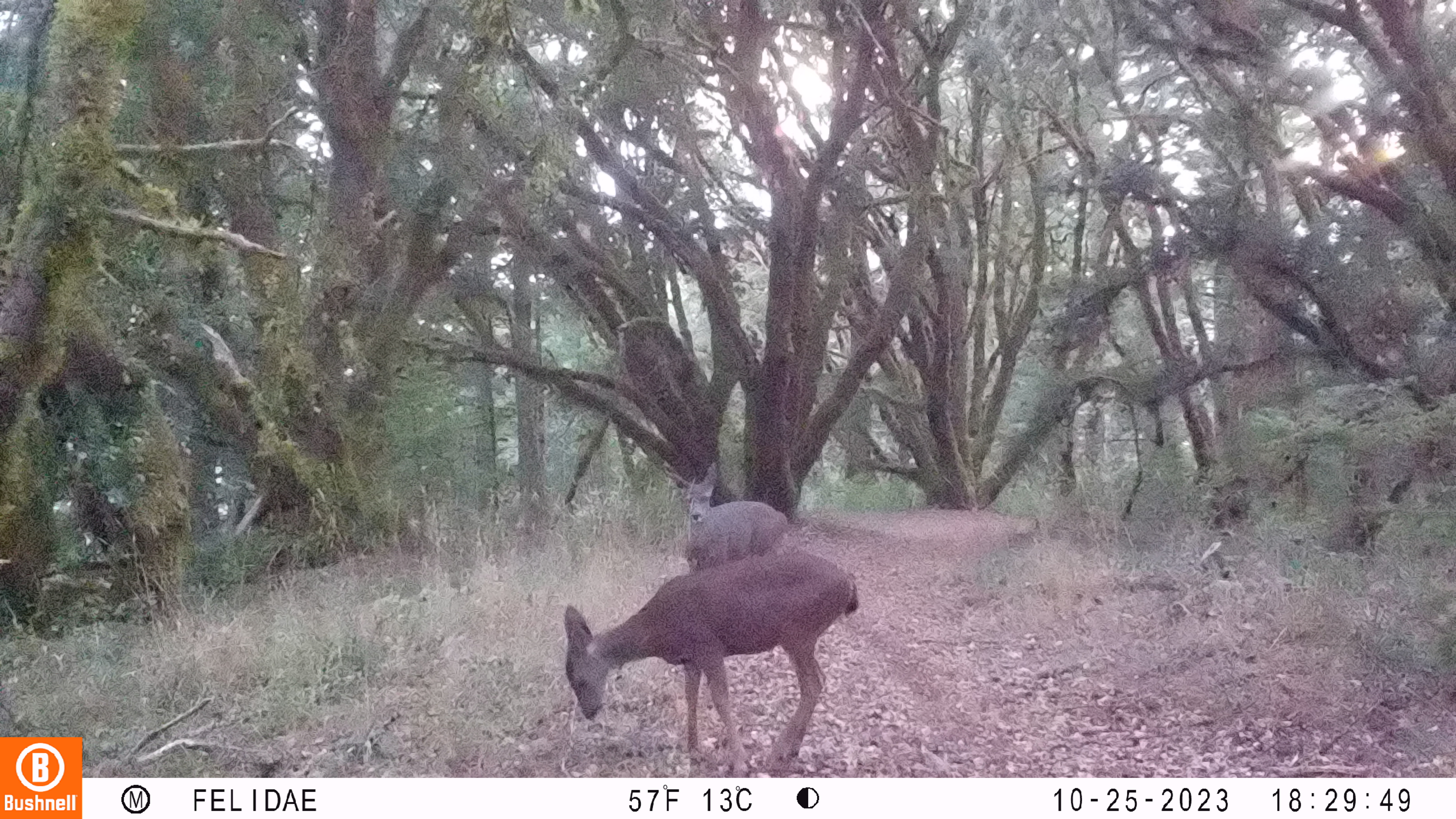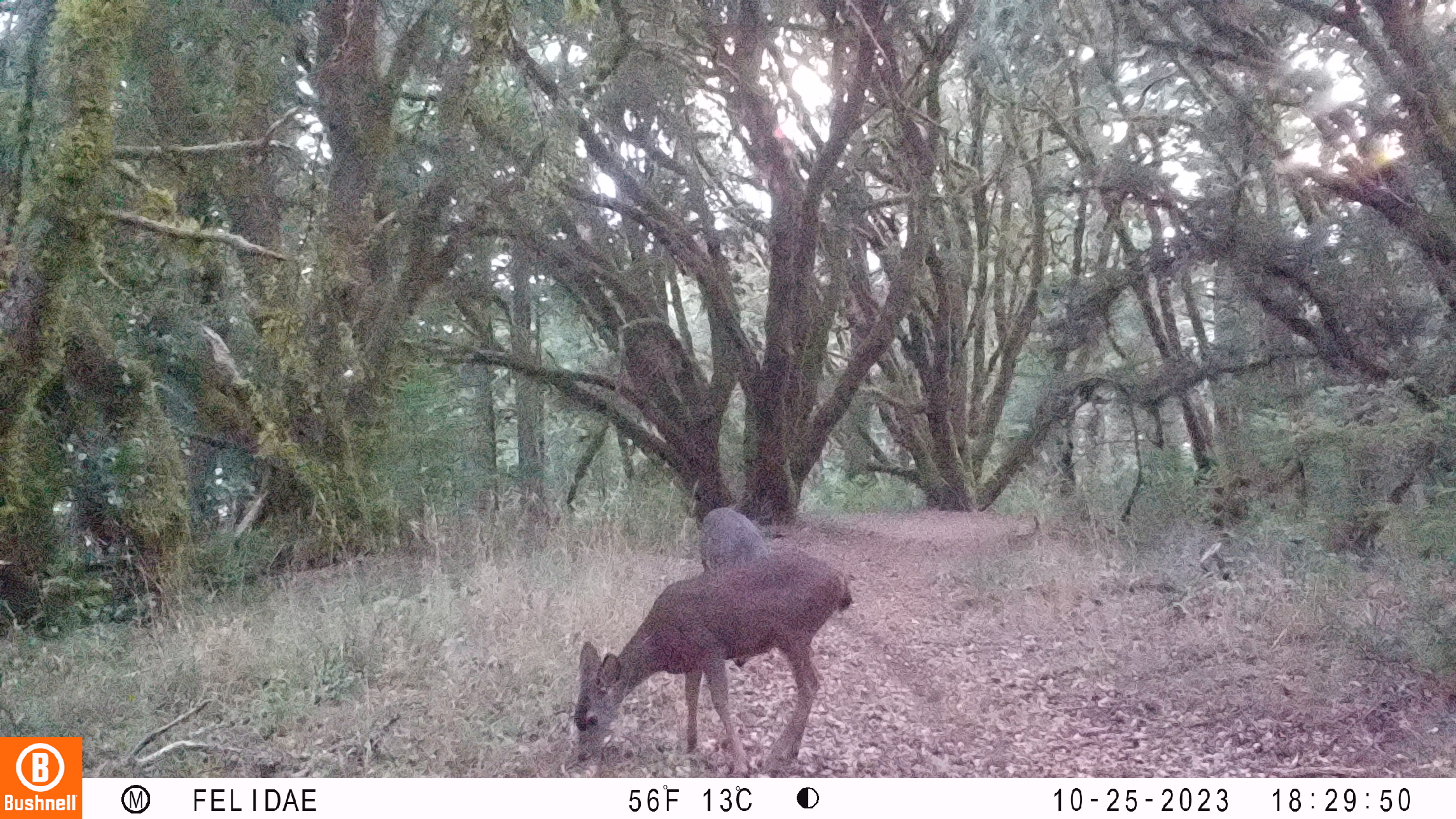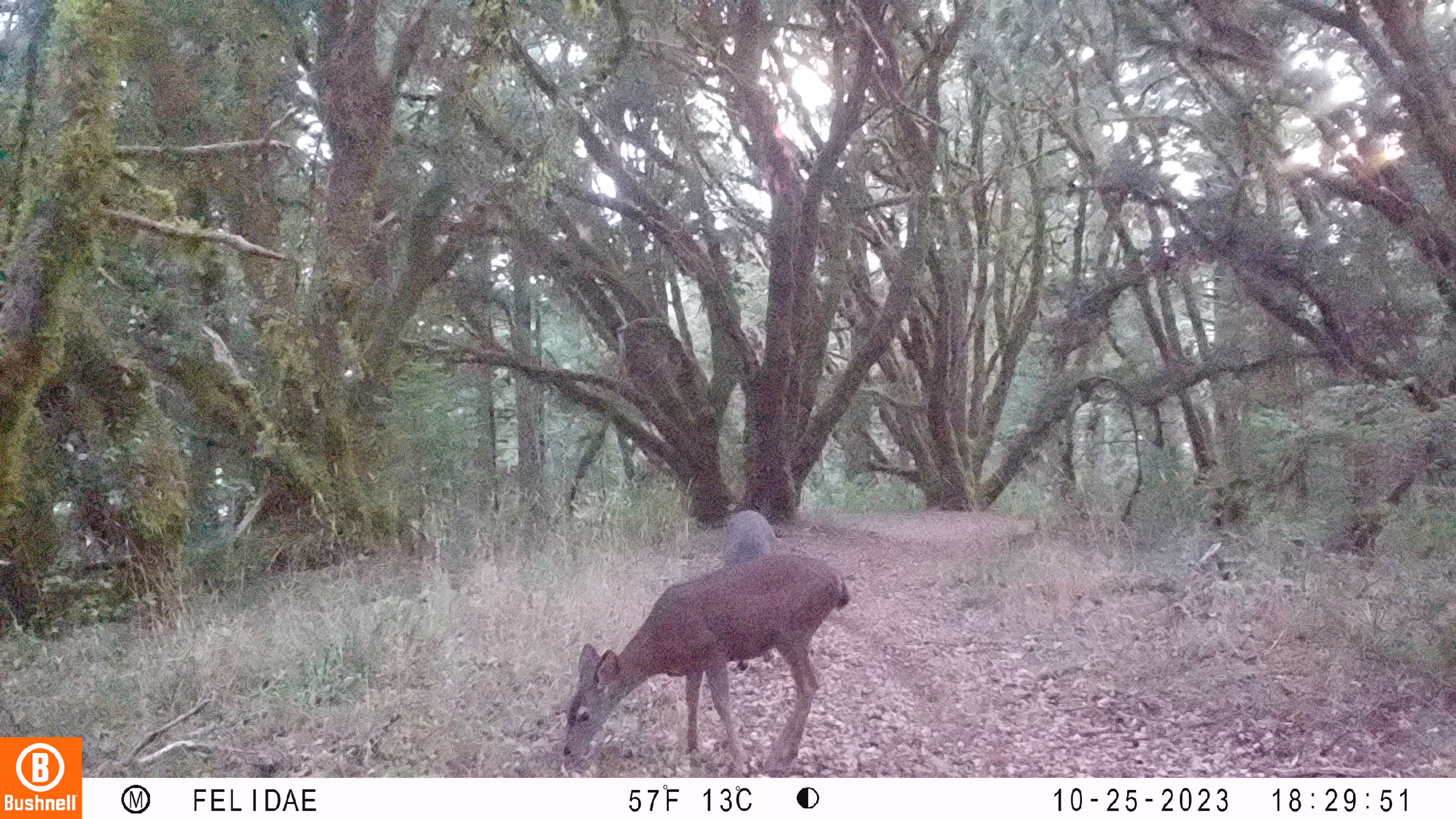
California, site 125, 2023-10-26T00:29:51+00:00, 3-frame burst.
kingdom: Animalia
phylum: Chordata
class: Mammalia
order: Artiodactyla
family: Cervidae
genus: Odocoileus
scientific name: Odocoileus hemionus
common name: mule deer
Mule deer (Odocoileus hemionus).